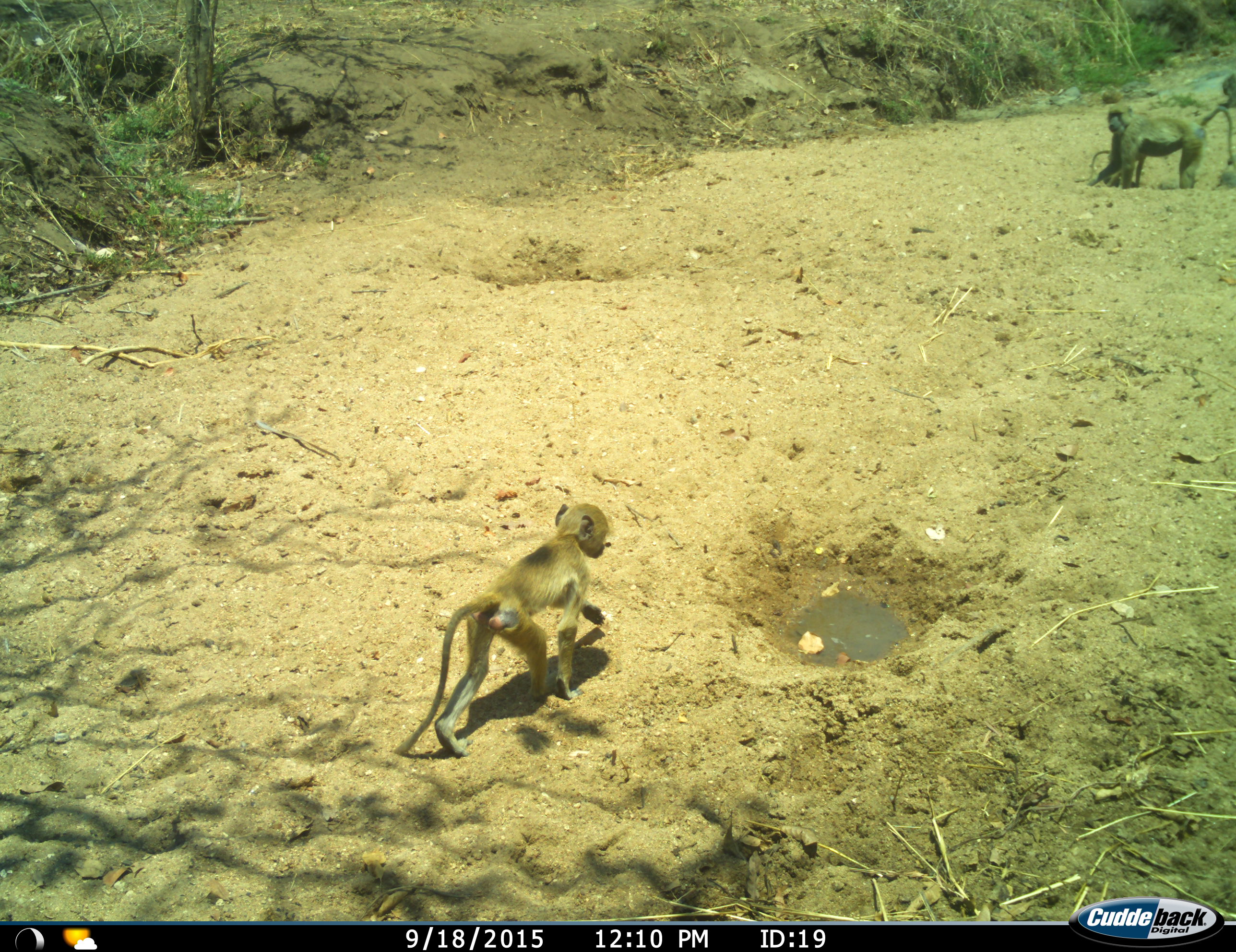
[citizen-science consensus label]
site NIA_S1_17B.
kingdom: Animalia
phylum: Chordata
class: Mammalia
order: Primates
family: Cercopithecidae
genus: Papio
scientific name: Papio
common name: baboon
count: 3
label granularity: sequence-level